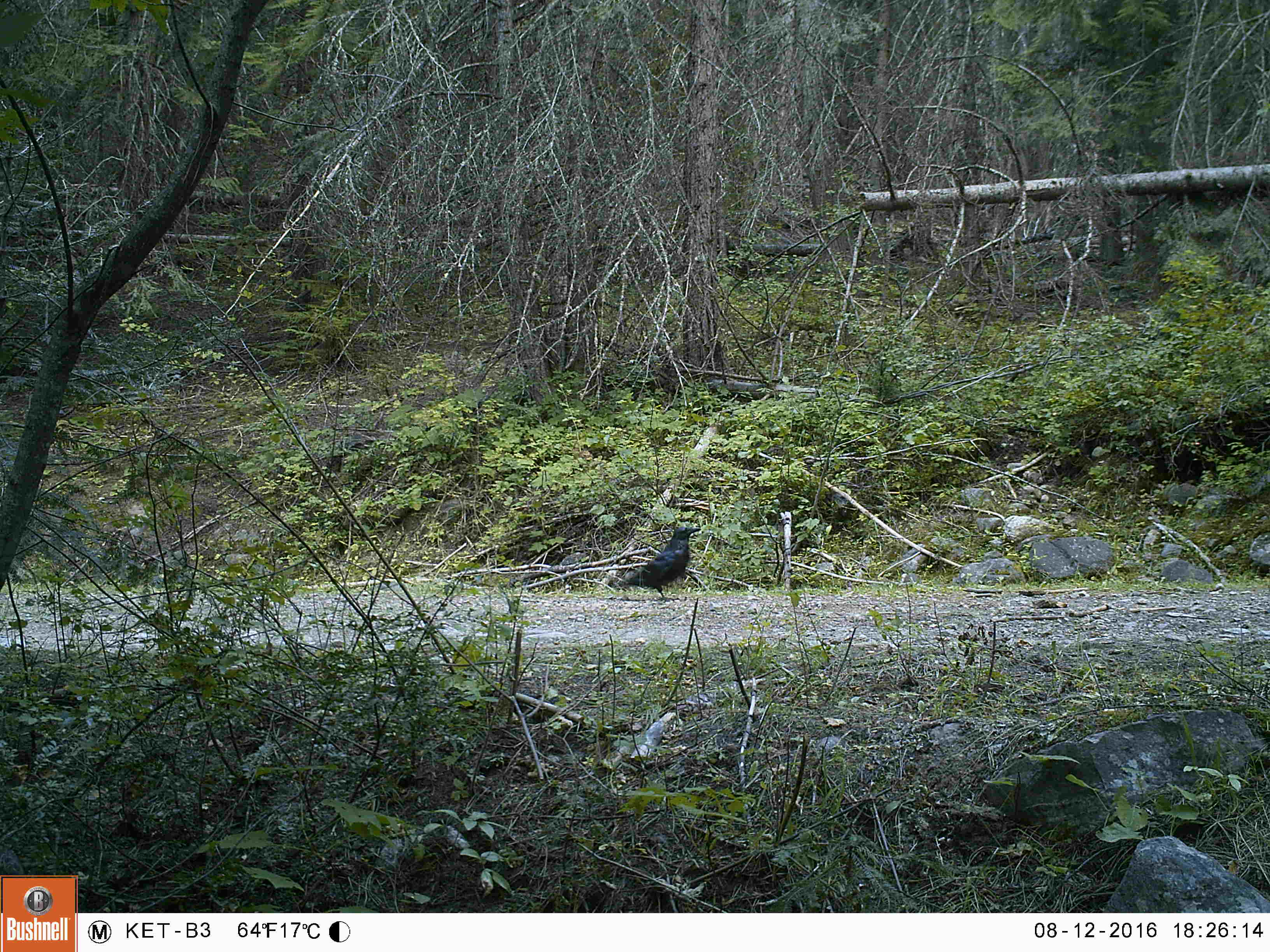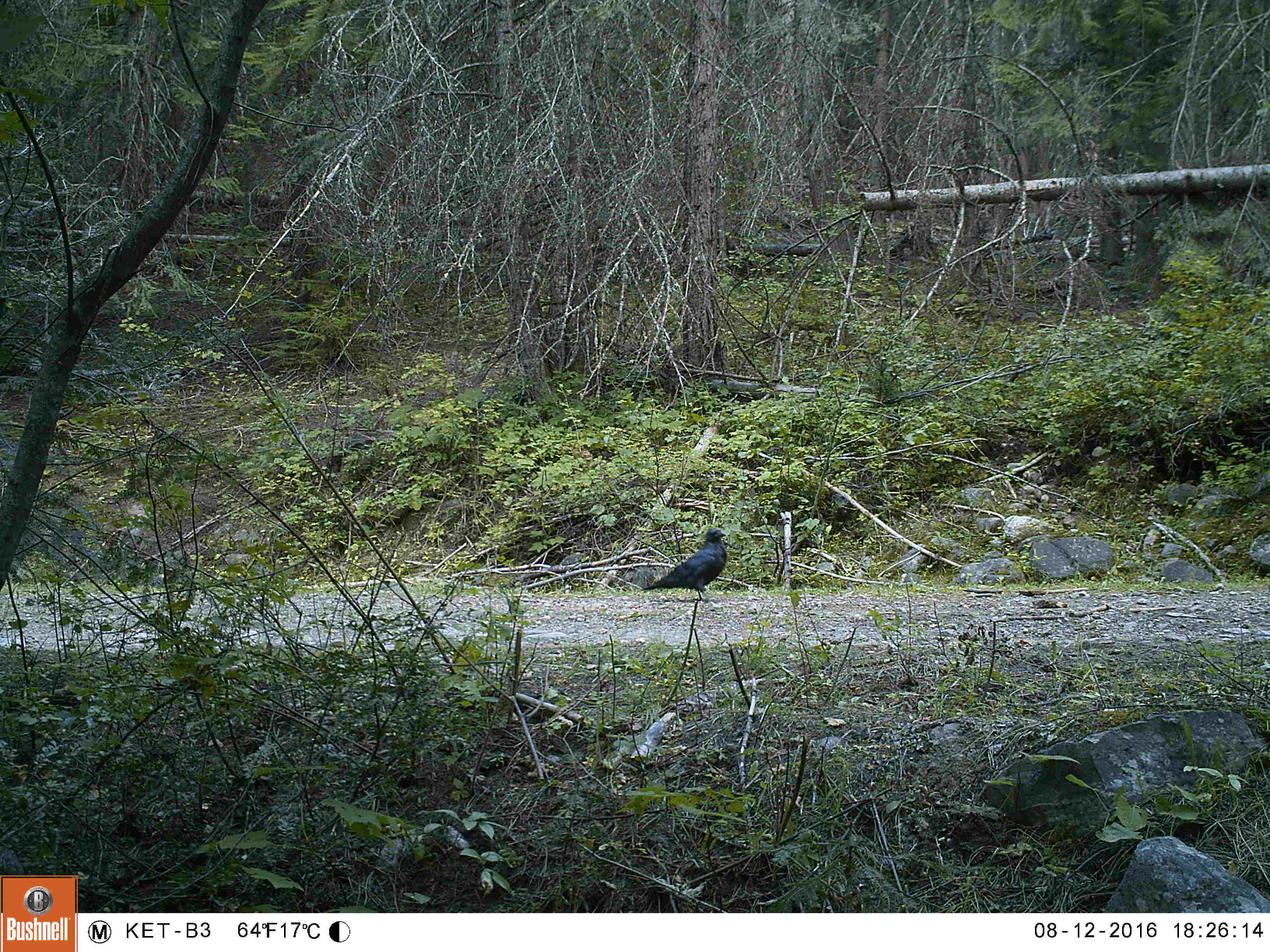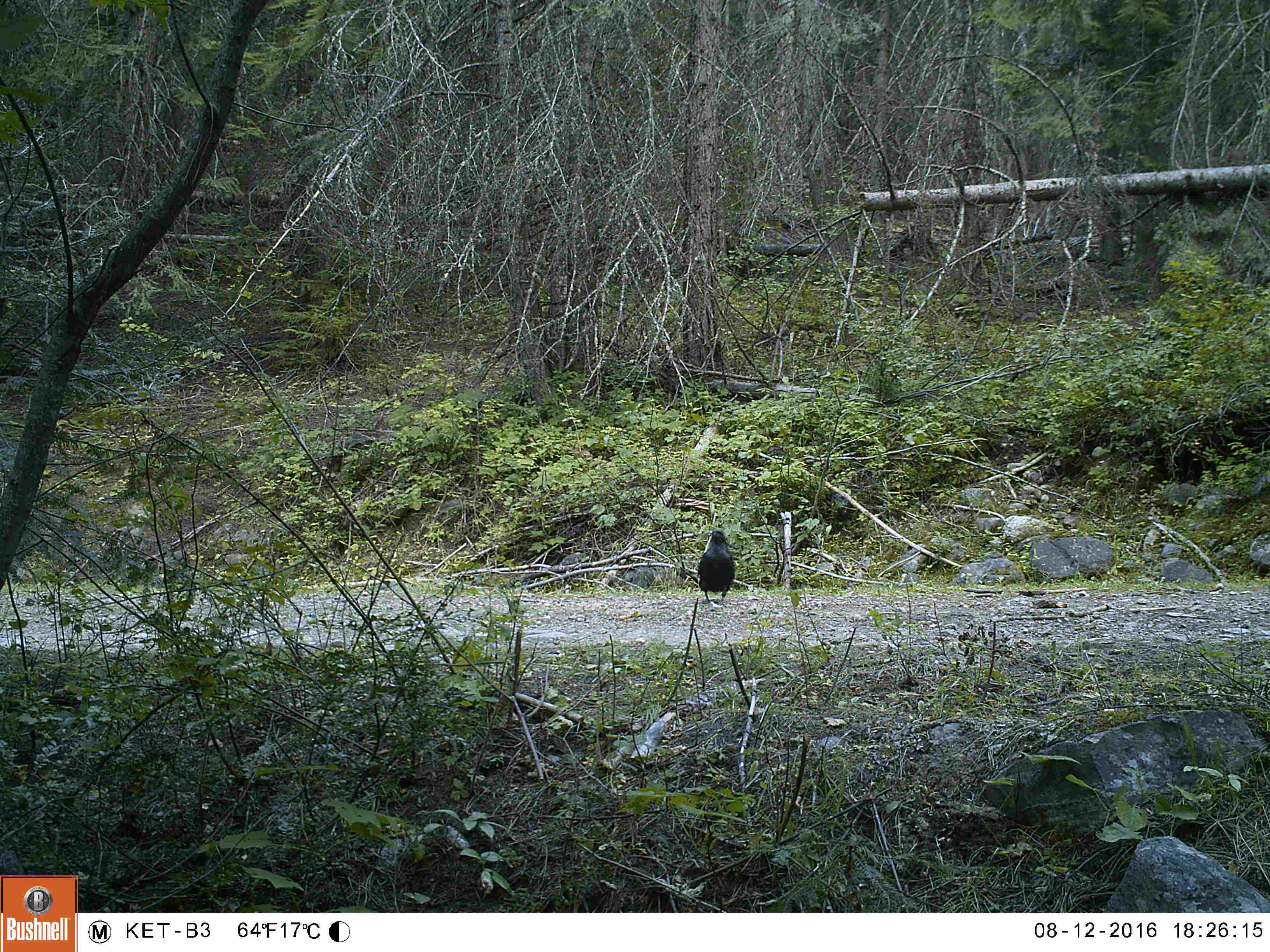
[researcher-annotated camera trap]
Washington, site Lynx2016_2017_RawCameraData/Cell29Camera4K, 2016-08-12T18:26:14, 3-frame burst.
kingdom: Animalia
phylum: Chordata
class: Aves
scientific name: Aves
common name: birds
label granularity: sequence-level